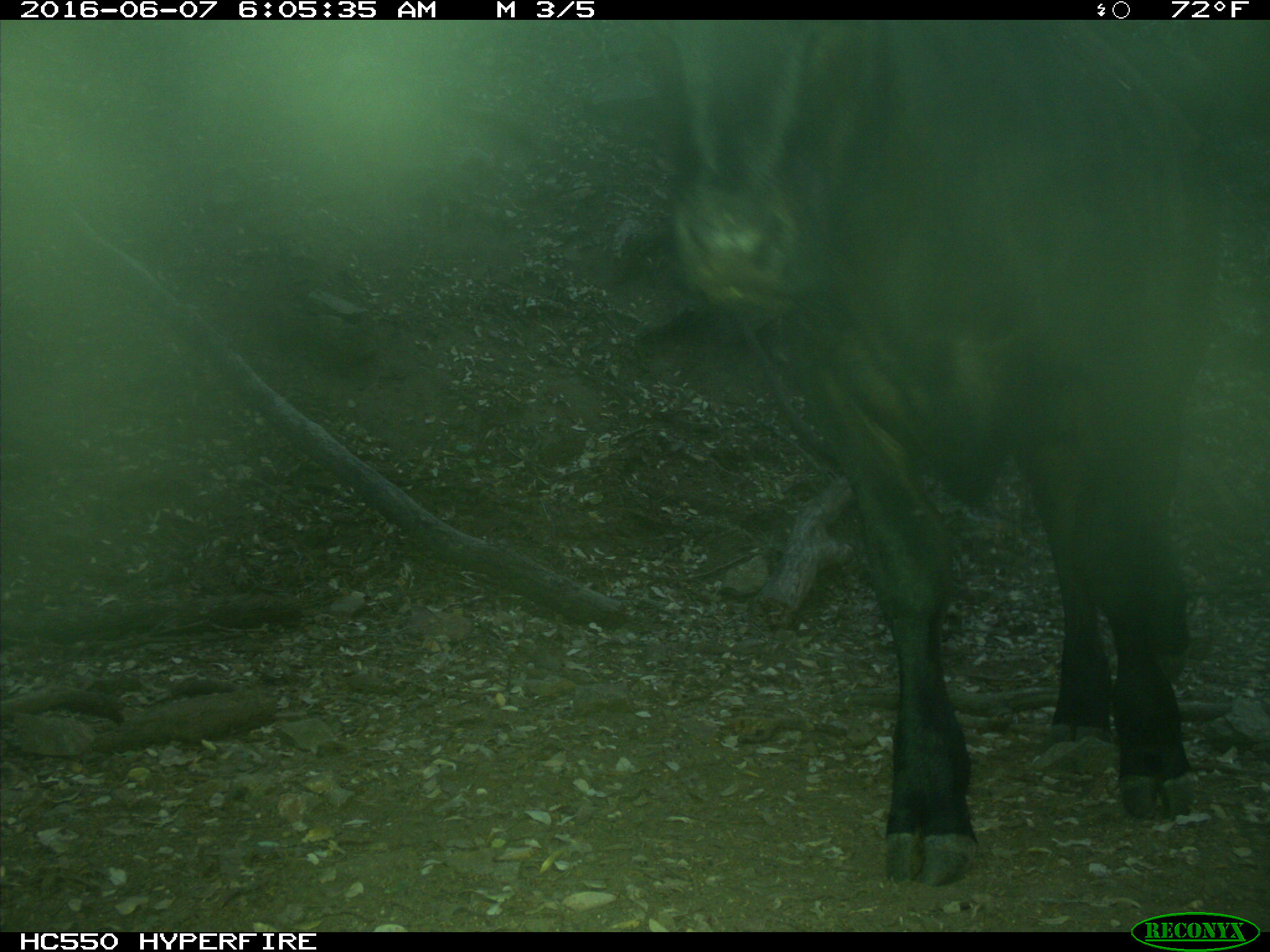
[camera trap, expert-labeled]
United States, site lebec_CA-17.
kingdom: Animalia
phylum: Chordata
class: Mammalia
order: Artiodactyla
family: Bovidae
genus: Bos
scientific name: Bos taurus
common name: domestic cow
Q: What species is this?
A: Bos taurus (domestic cow).